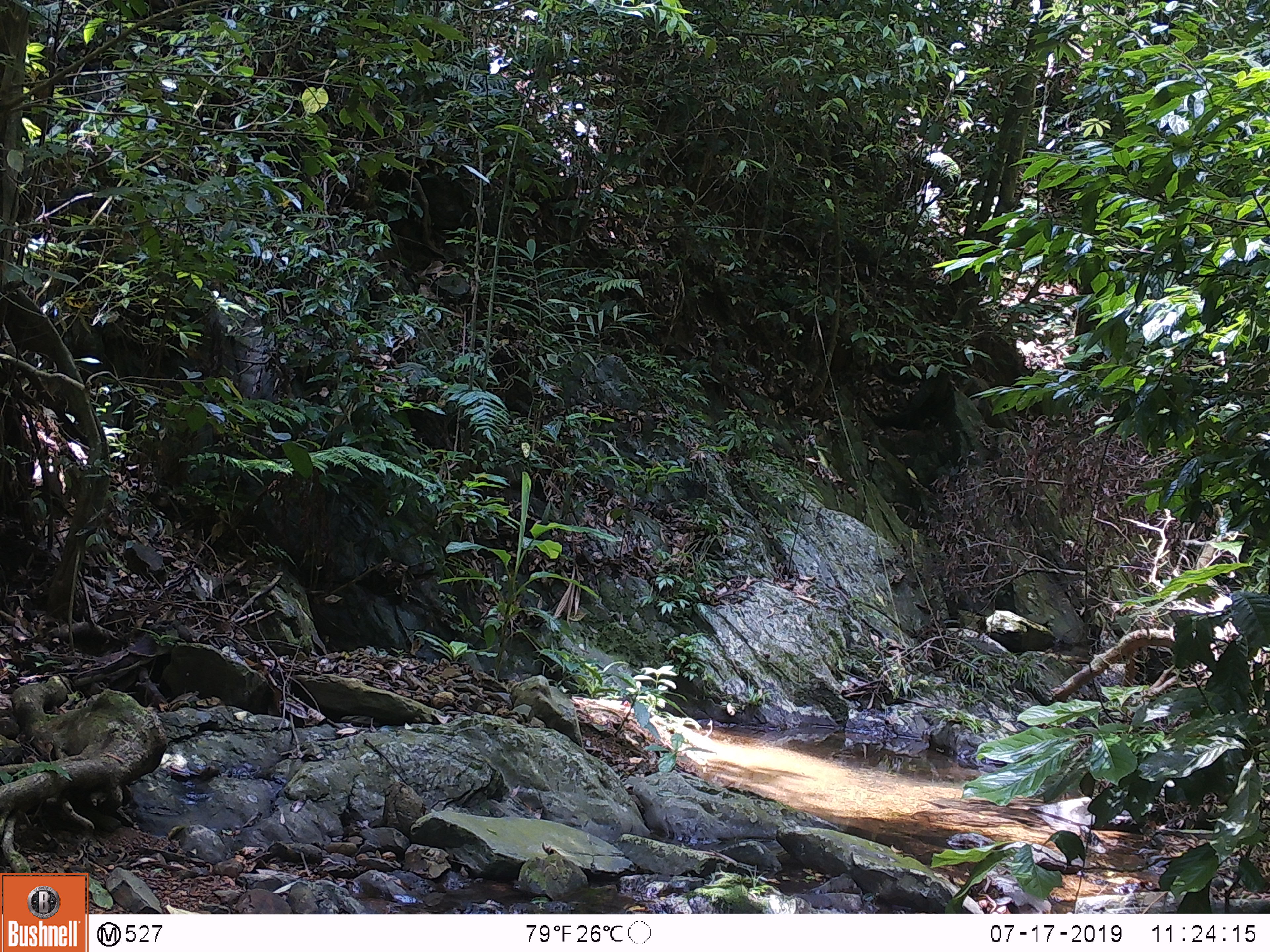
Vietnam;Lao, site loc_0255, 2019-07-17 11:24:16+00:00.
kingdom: Animalia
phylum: Chordata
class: Mammalia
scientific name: Mammalia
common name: mammal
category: unidentified small mammal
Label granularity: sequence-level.